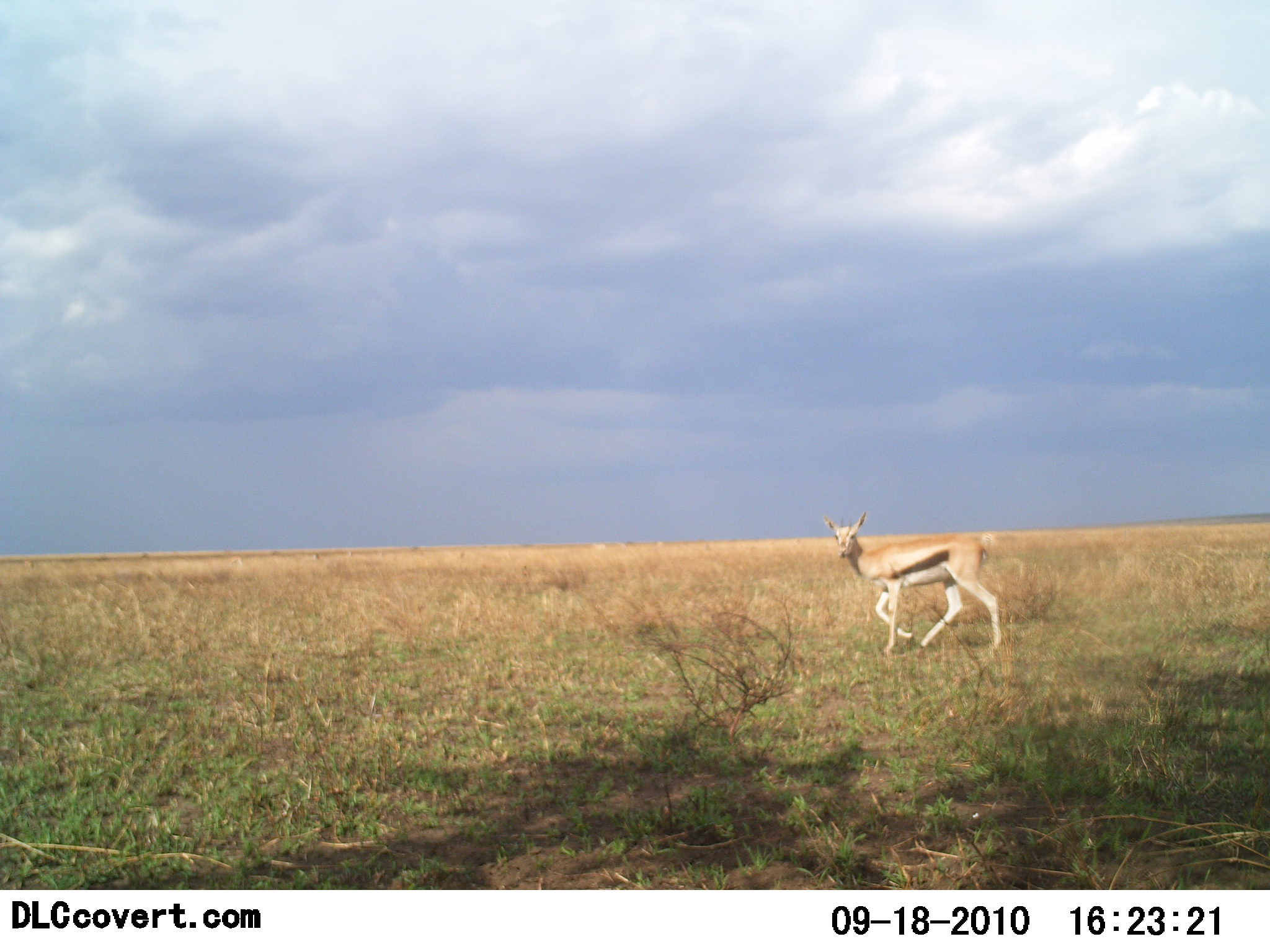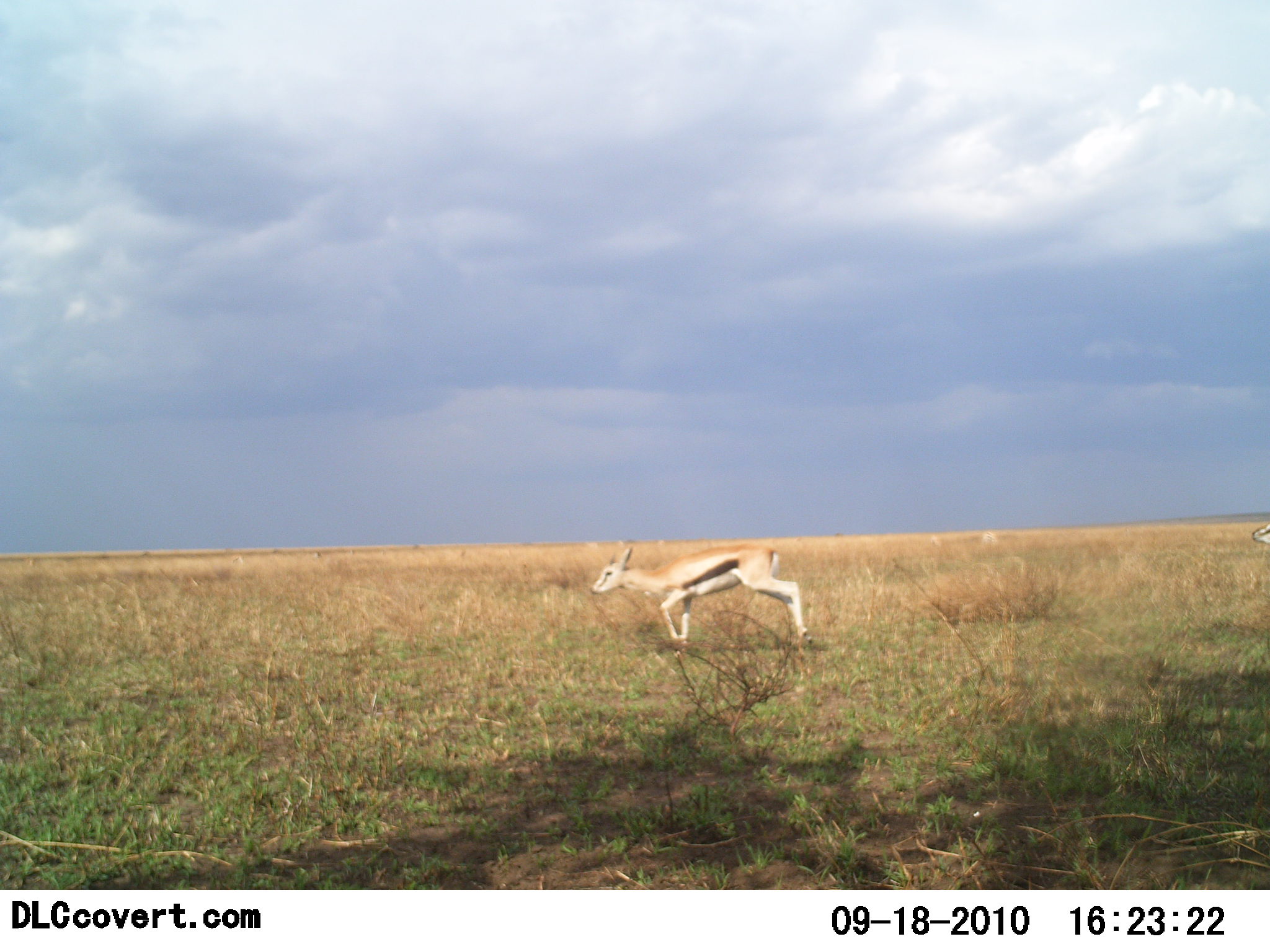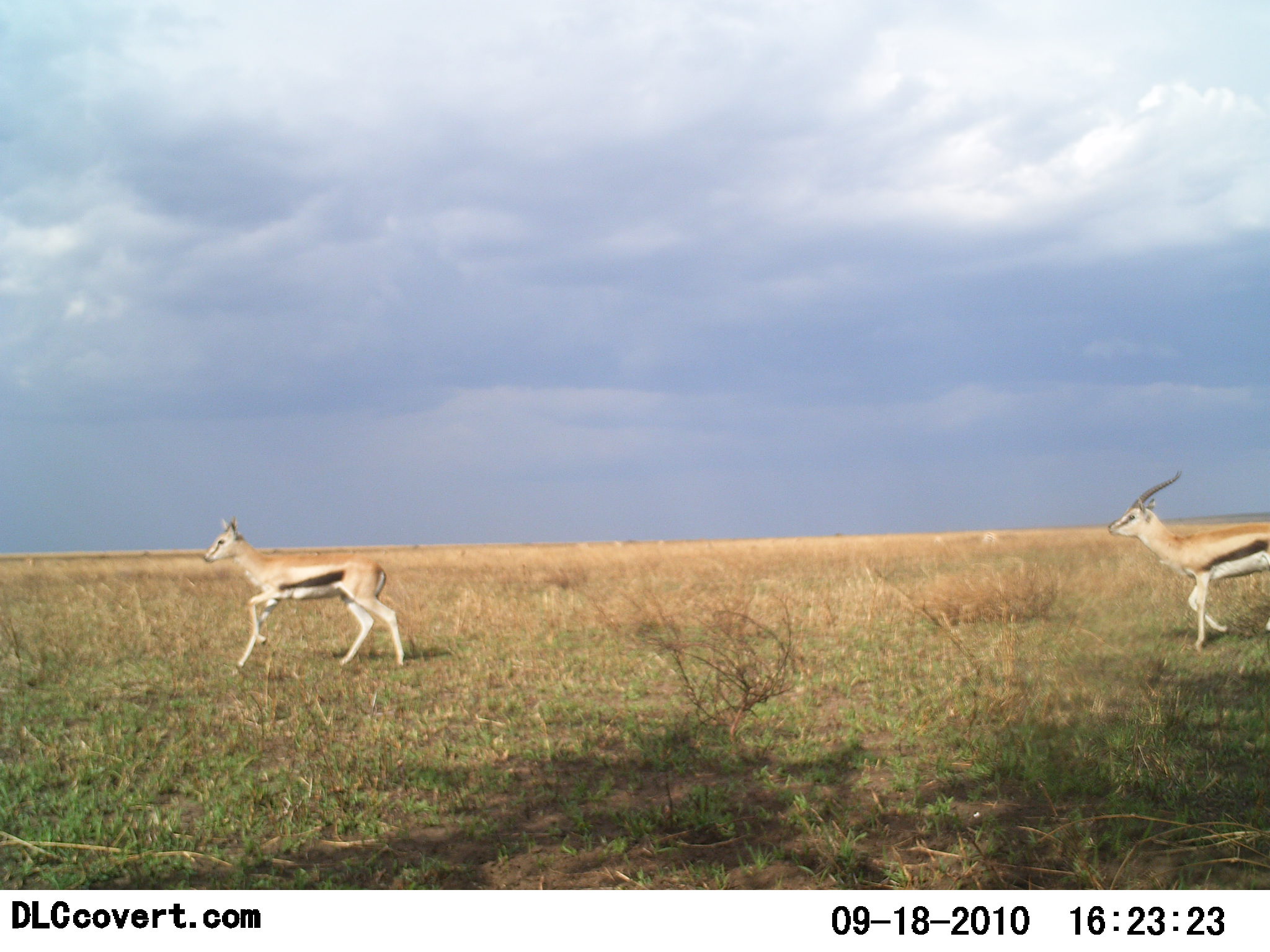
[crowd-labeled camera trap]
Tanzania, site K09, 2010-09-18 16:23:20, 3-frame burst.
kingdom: Animalia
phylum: Chordata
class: Mammalia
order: Artiodactyla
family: Bovidae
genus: Eudorcas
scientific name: Eudorcas thomsonii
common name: thomson's gazelle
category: gazellethomsons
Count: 2.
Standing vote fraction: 0%.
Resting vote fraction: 0%.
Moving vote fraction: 100%.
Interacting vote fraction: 0%.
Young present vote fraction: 8%.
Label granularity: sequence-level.